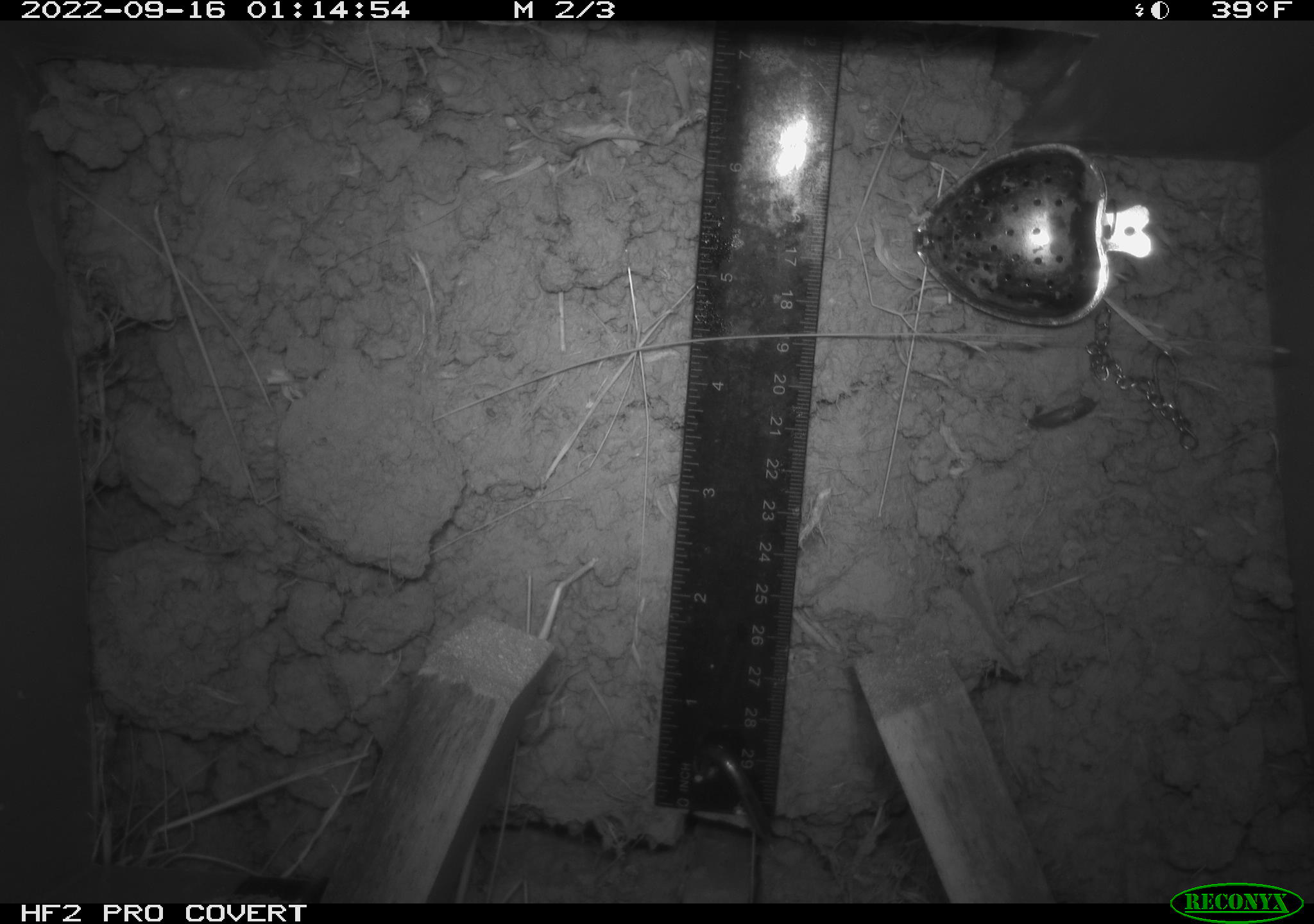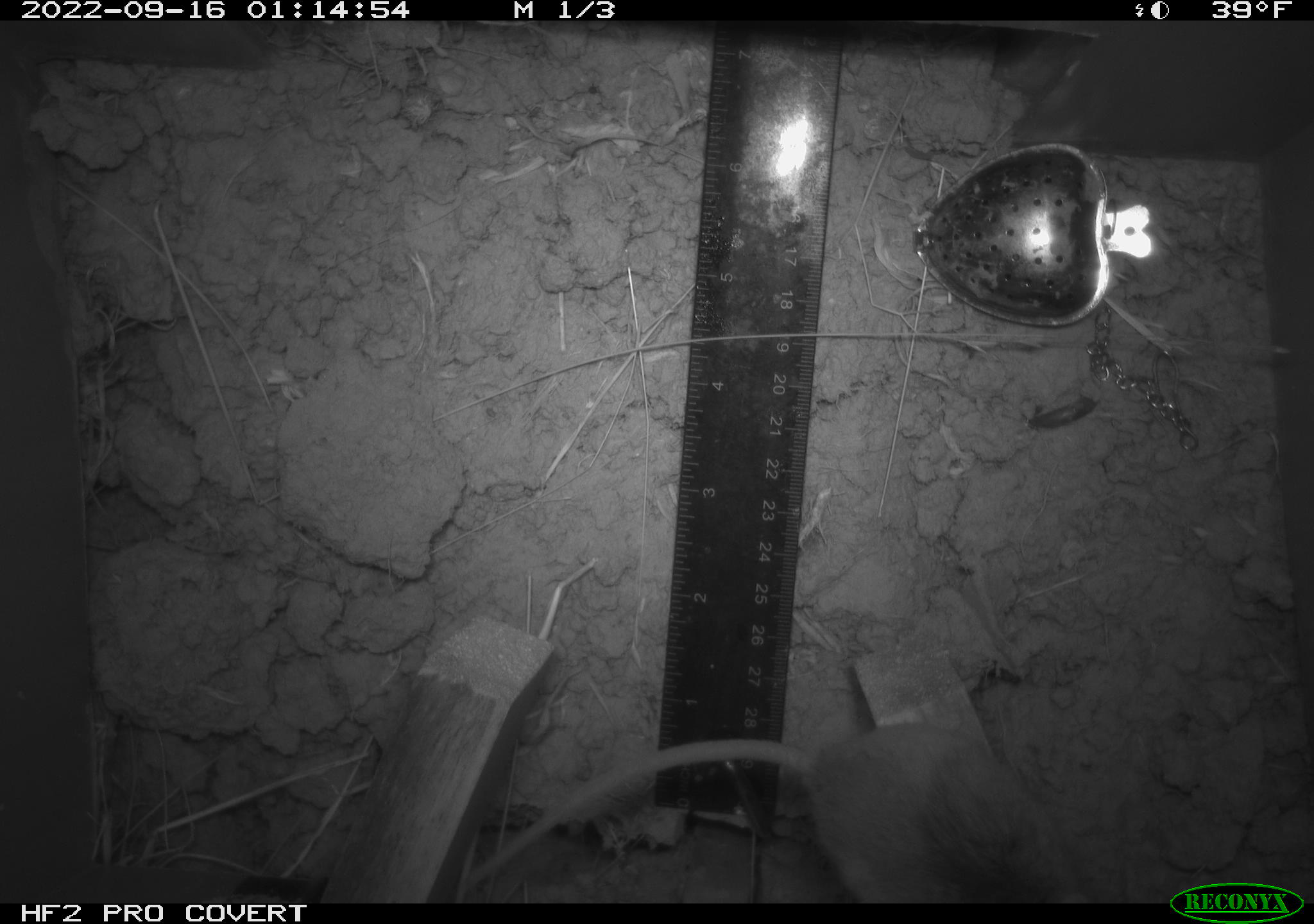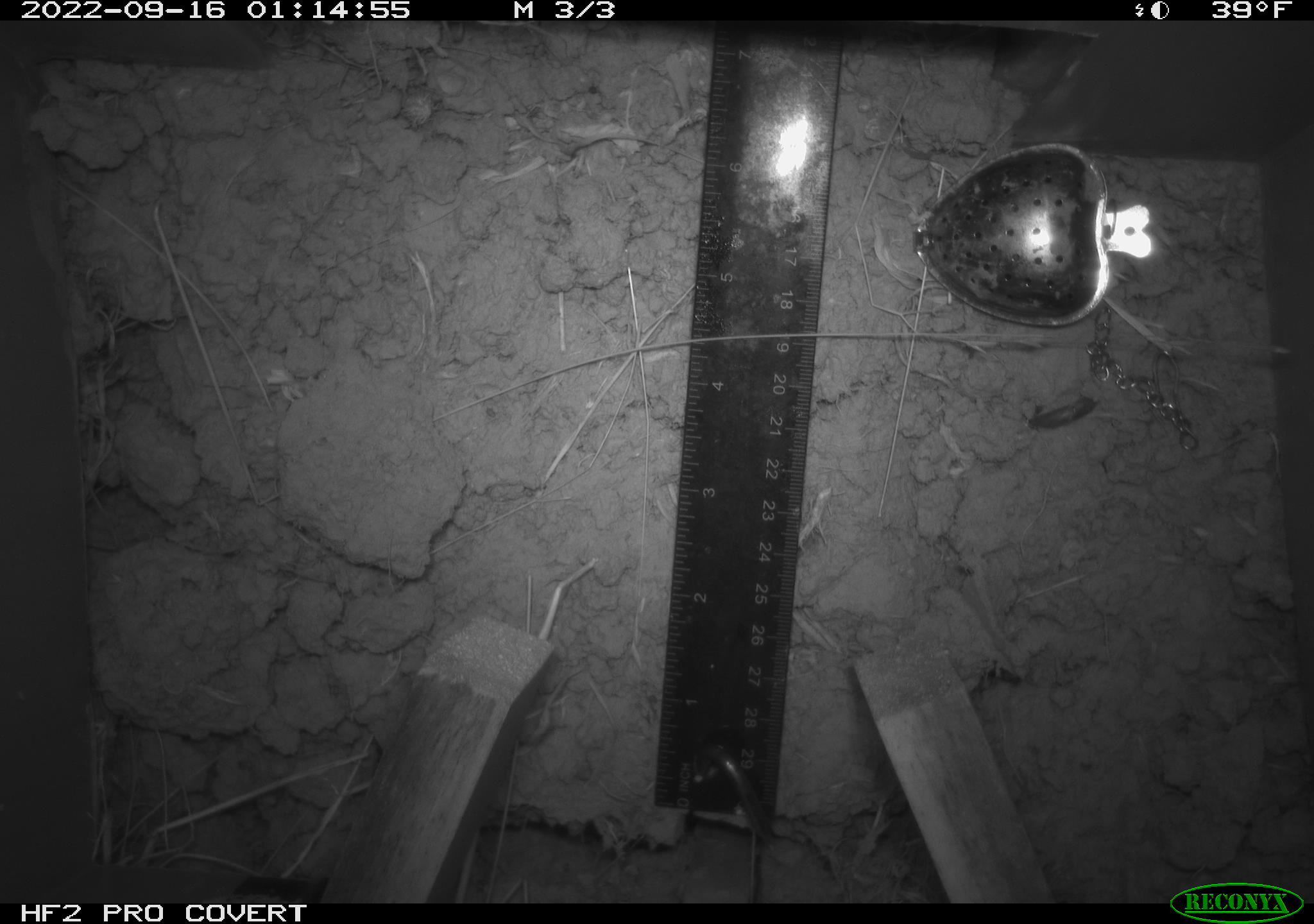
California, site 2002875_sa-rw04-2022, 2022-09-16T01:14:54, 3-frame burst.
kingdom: Animalia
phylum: Chordata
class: Mammalia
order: Rodentia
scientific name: Rodentia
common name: mouse species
Mouse species (Rodentia).